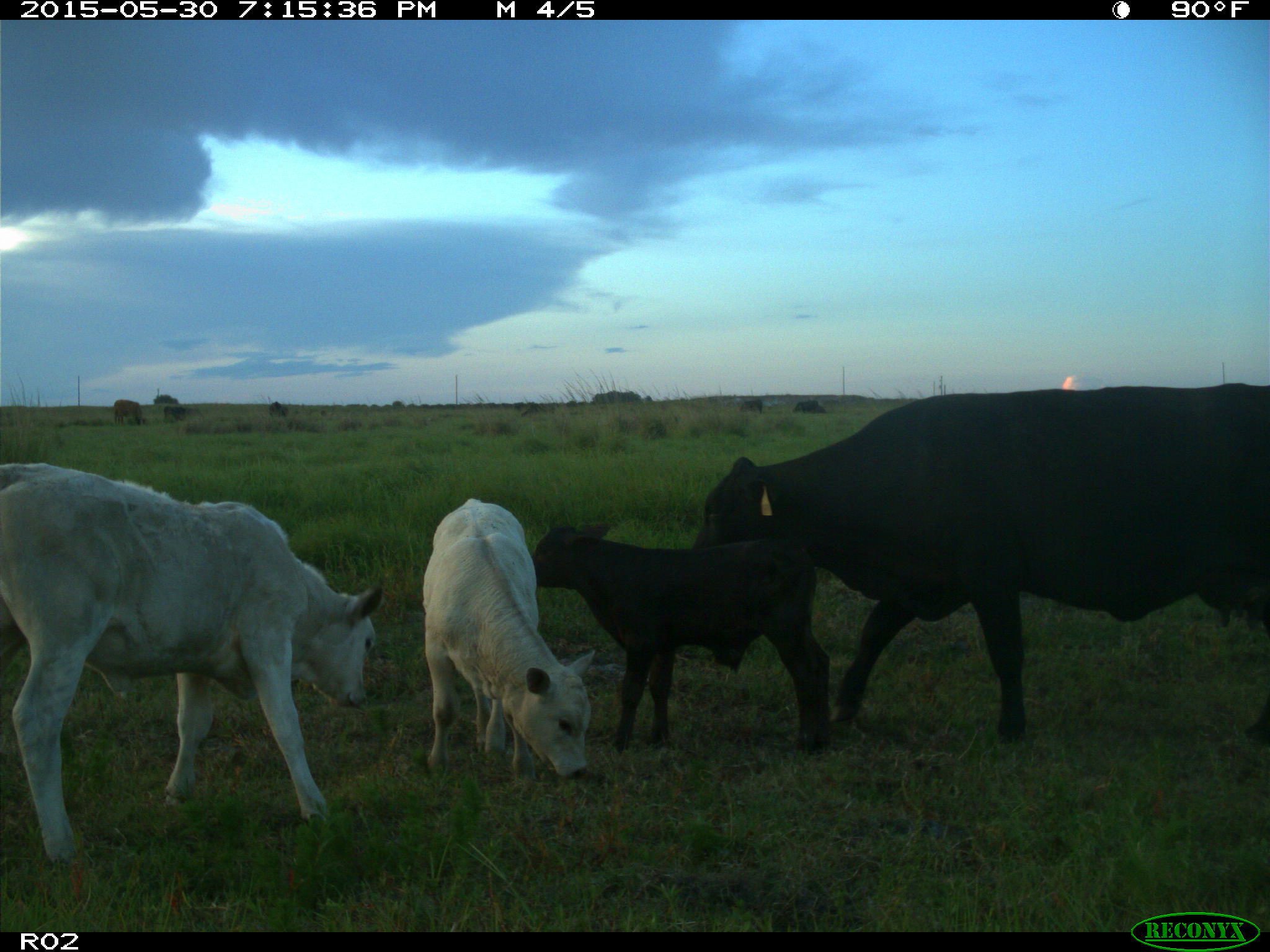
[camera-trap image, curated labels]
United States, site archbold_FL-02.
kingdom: Animalia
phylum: Chordata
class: Mammalia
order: Artiodactyla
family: Bovidae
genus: Bos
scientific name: Bos taurus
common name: domestic cow